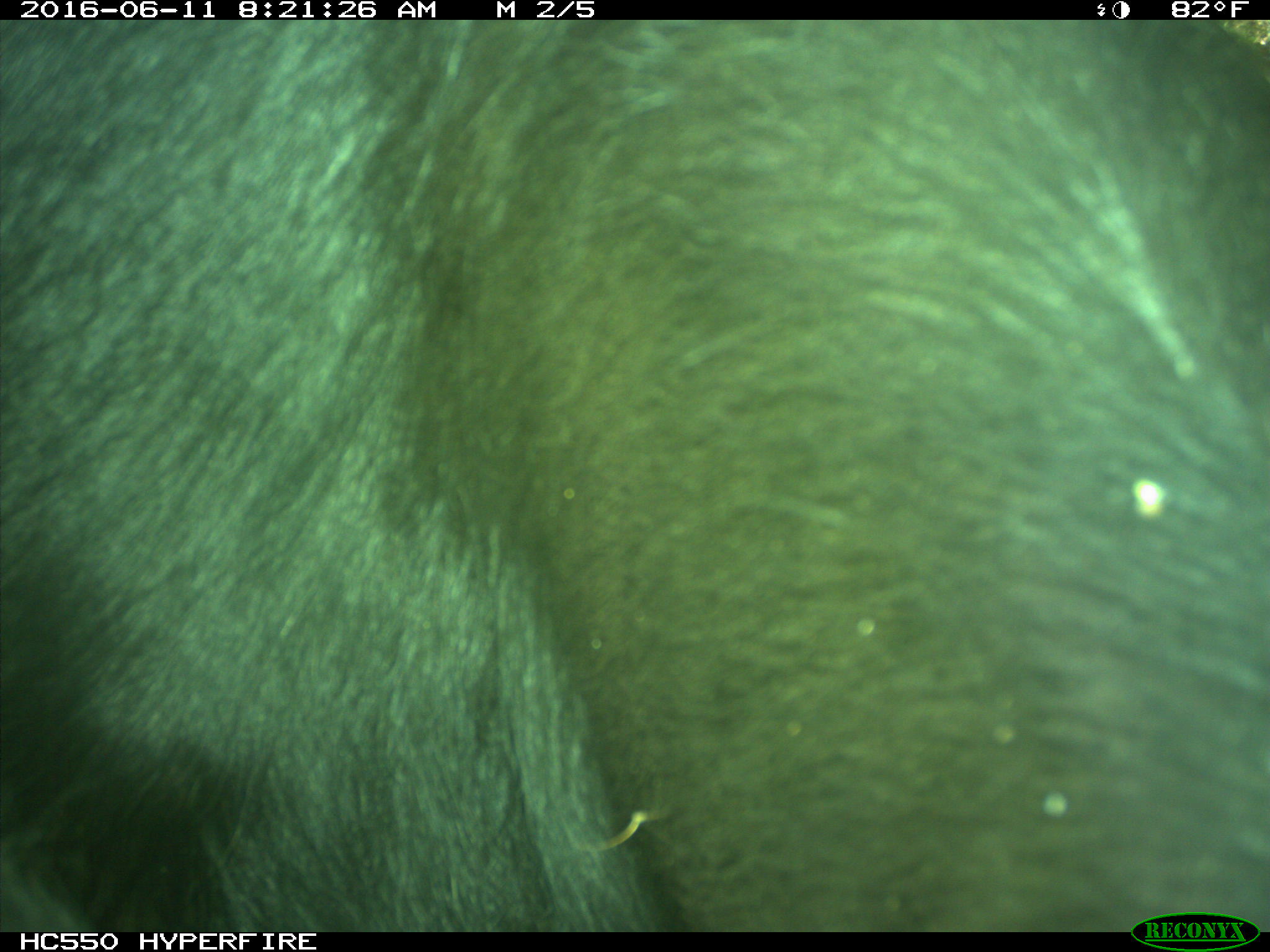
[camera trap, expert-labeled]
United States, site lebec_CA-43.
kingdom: Animalia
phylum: Chordata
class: Mammalia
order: Artiodactyla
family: Bovidae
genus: Bos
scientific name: Bos taurus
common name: domestic cow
Bos taurus (domestic cow).